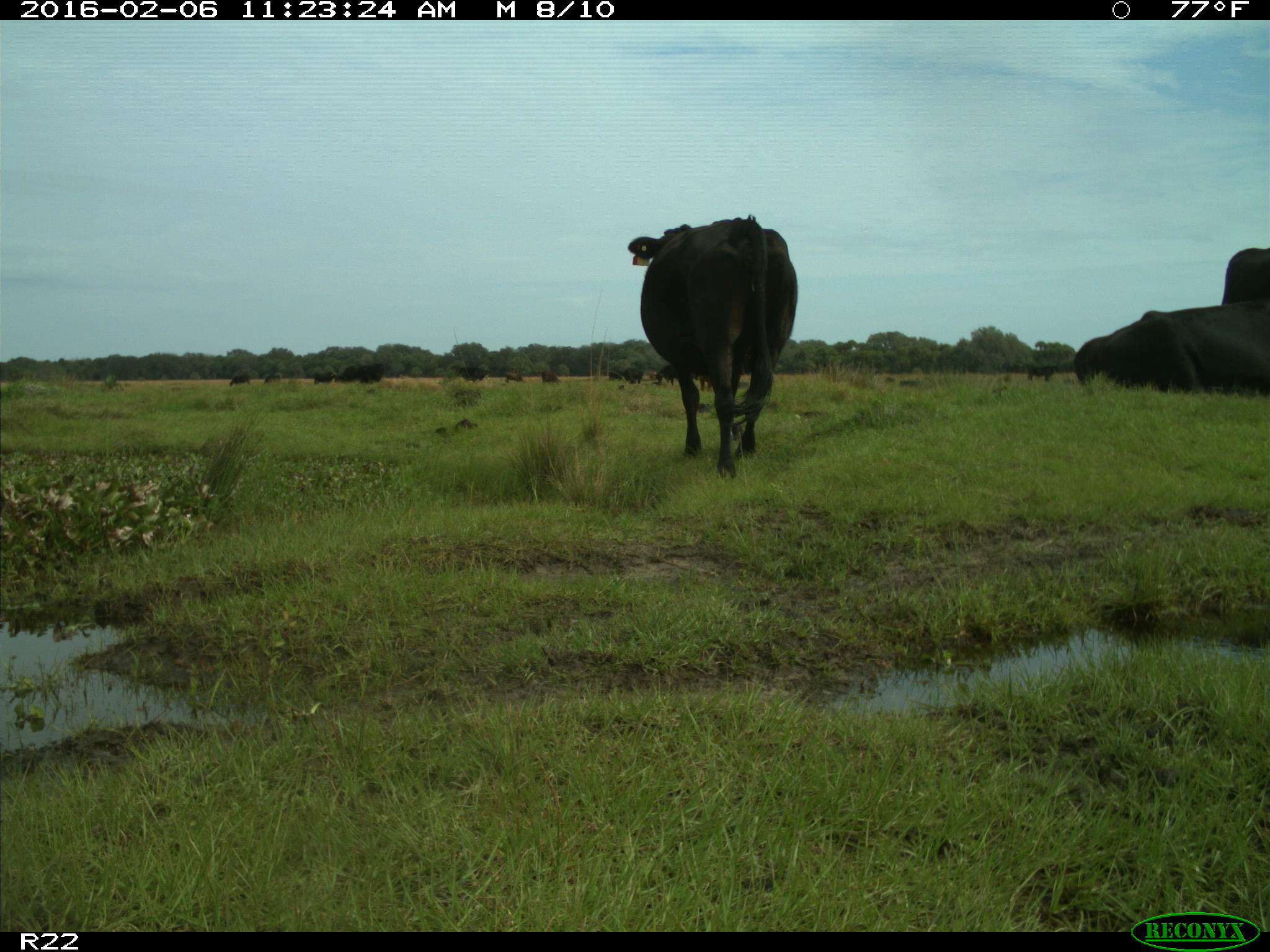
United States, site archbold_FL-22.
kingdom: Animalia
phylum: Chordata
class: Mammalia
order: Artiodactyla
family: Bovidae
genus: Bos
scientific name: Bos taurus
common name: domestic cow